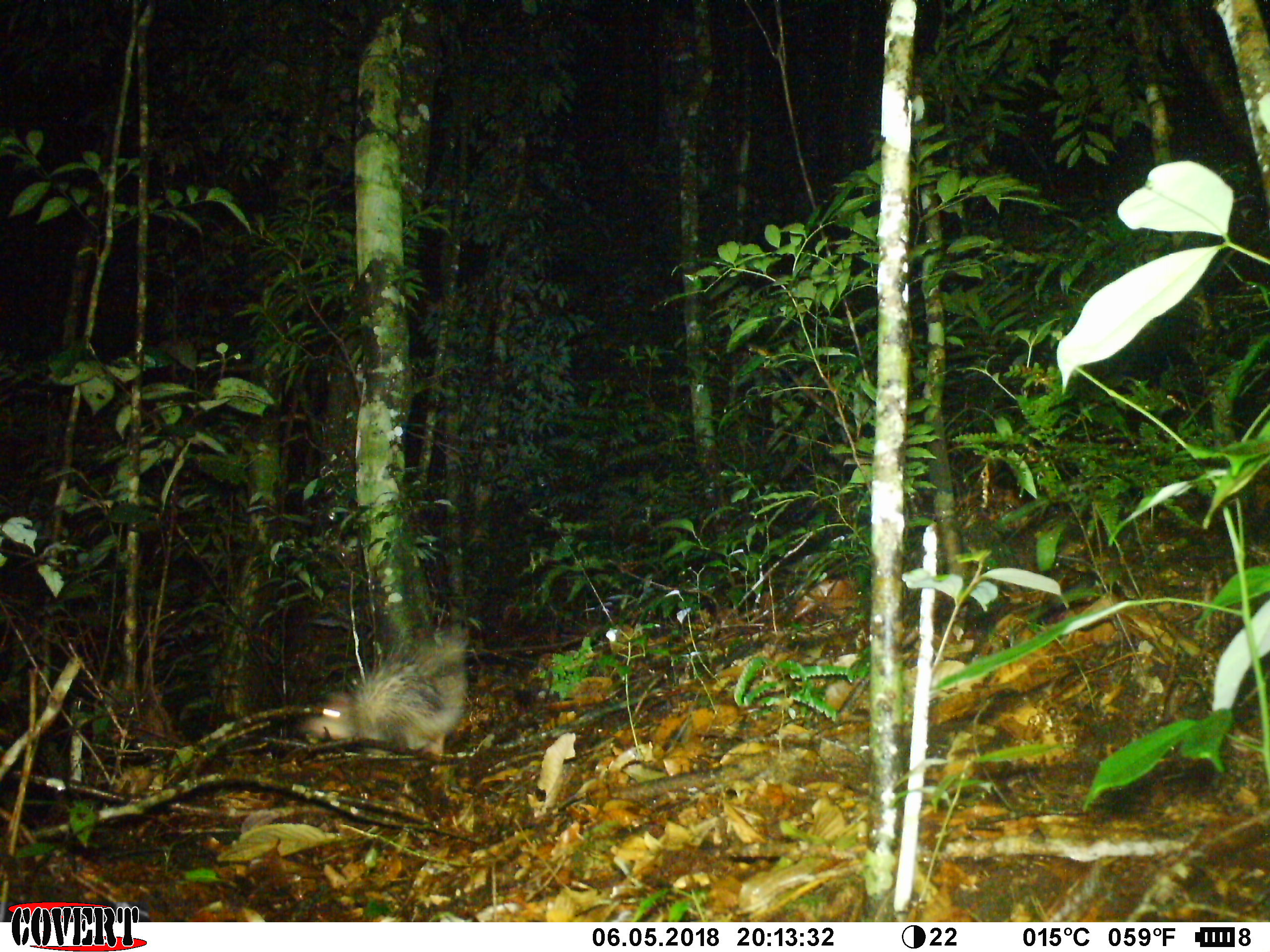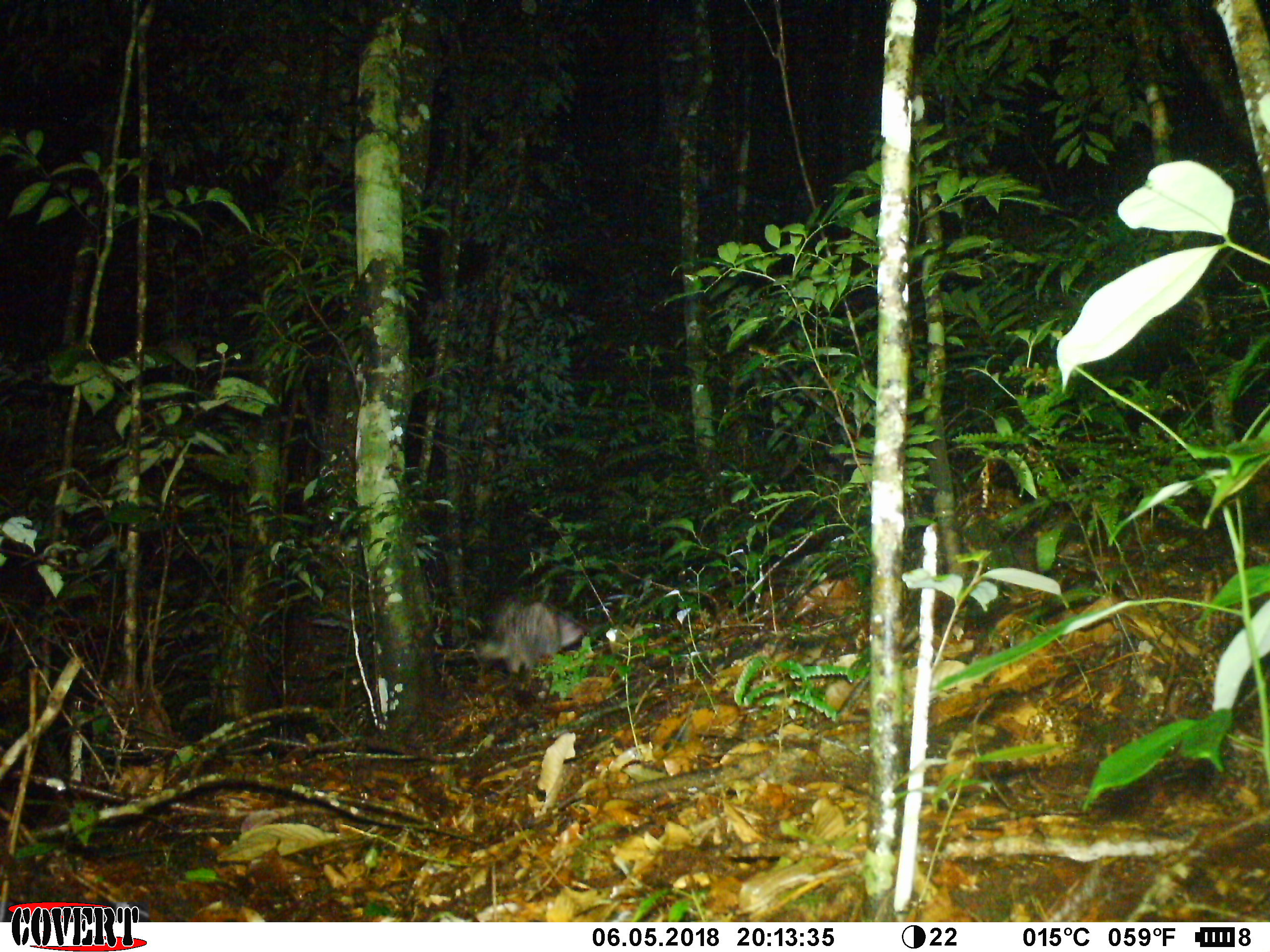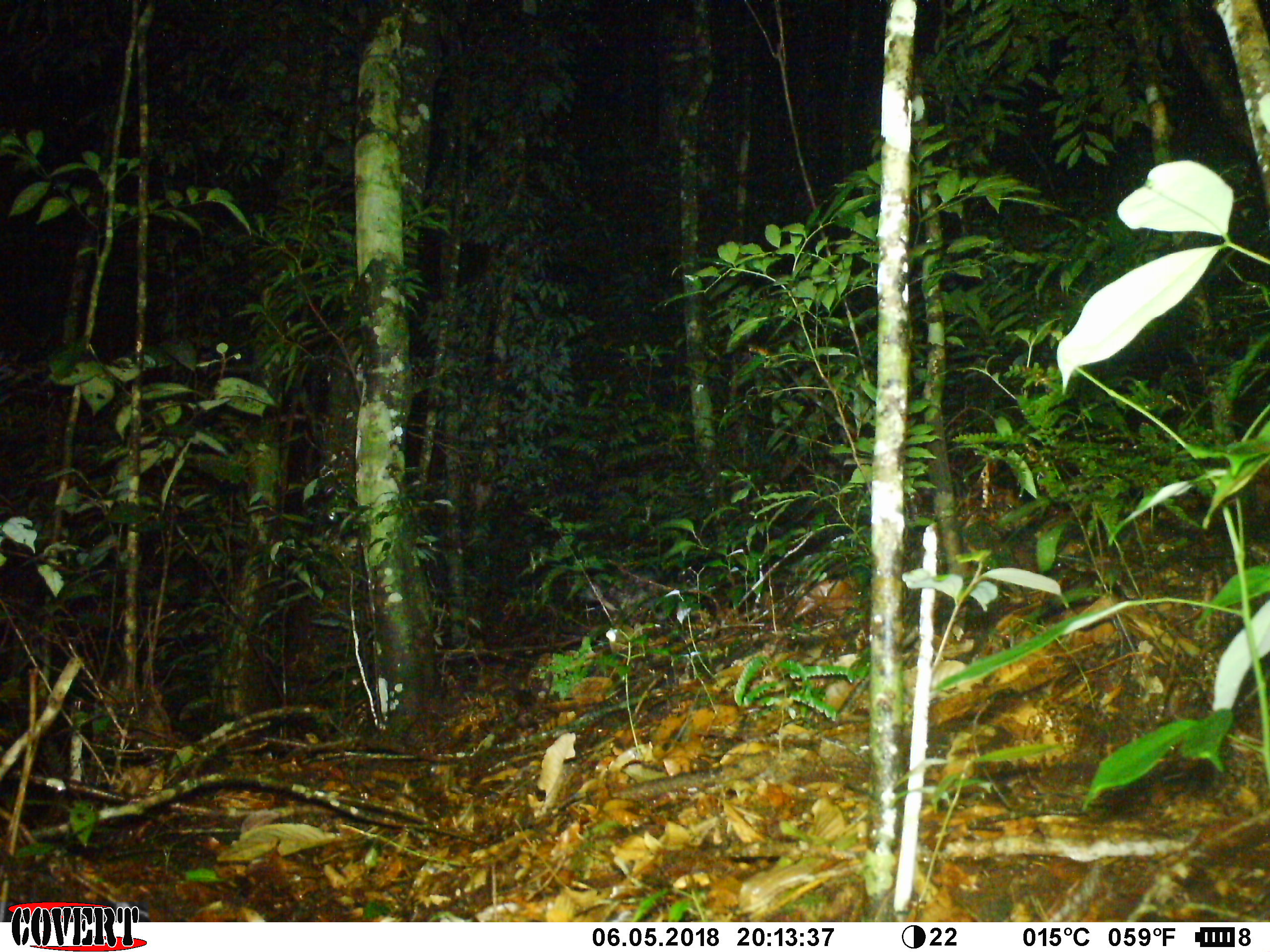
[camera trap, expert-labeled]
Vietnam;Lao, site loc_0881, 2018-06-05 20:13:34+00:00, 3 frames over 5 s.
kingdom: Animalia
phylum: Chordata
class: Mammalia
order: Rodentia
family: Hystricidae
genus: Atherurus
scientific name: Atherurus macrourus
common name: asiatic brush-tailed porcupine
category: asiatic brush tailed porcupine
Asiatic brush tailed porcupine (asiatic brush-tailed porcupine) (Atherurus macrourus). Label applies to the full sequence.